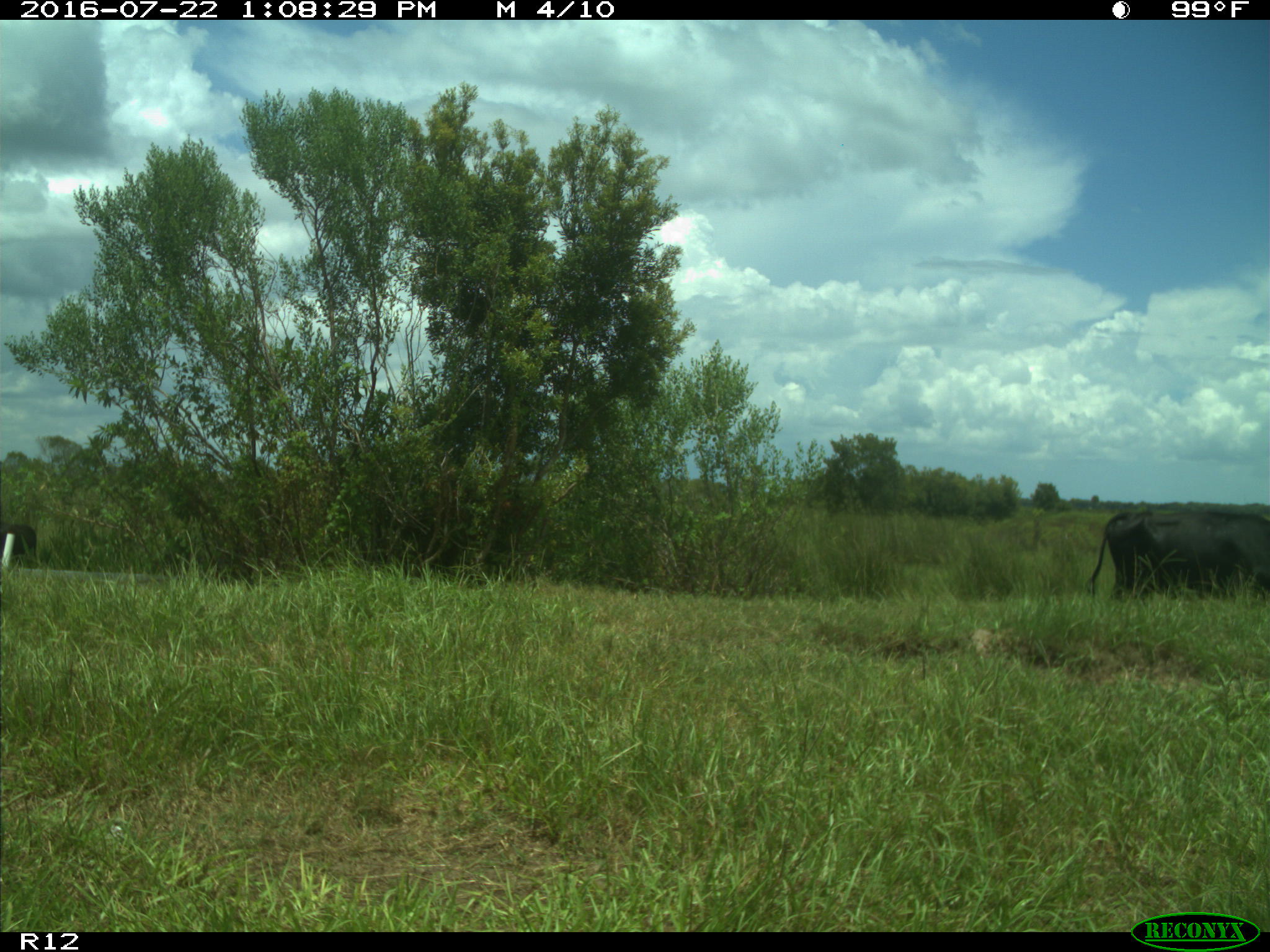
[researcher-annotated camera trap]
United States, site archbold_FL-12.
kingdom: Animalia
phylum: Chordata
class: Mammalia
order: Artiodactyla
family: Bovidae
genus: Bos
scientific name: Bos taurus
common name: domestic cow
Bos taurus (domestic cow).